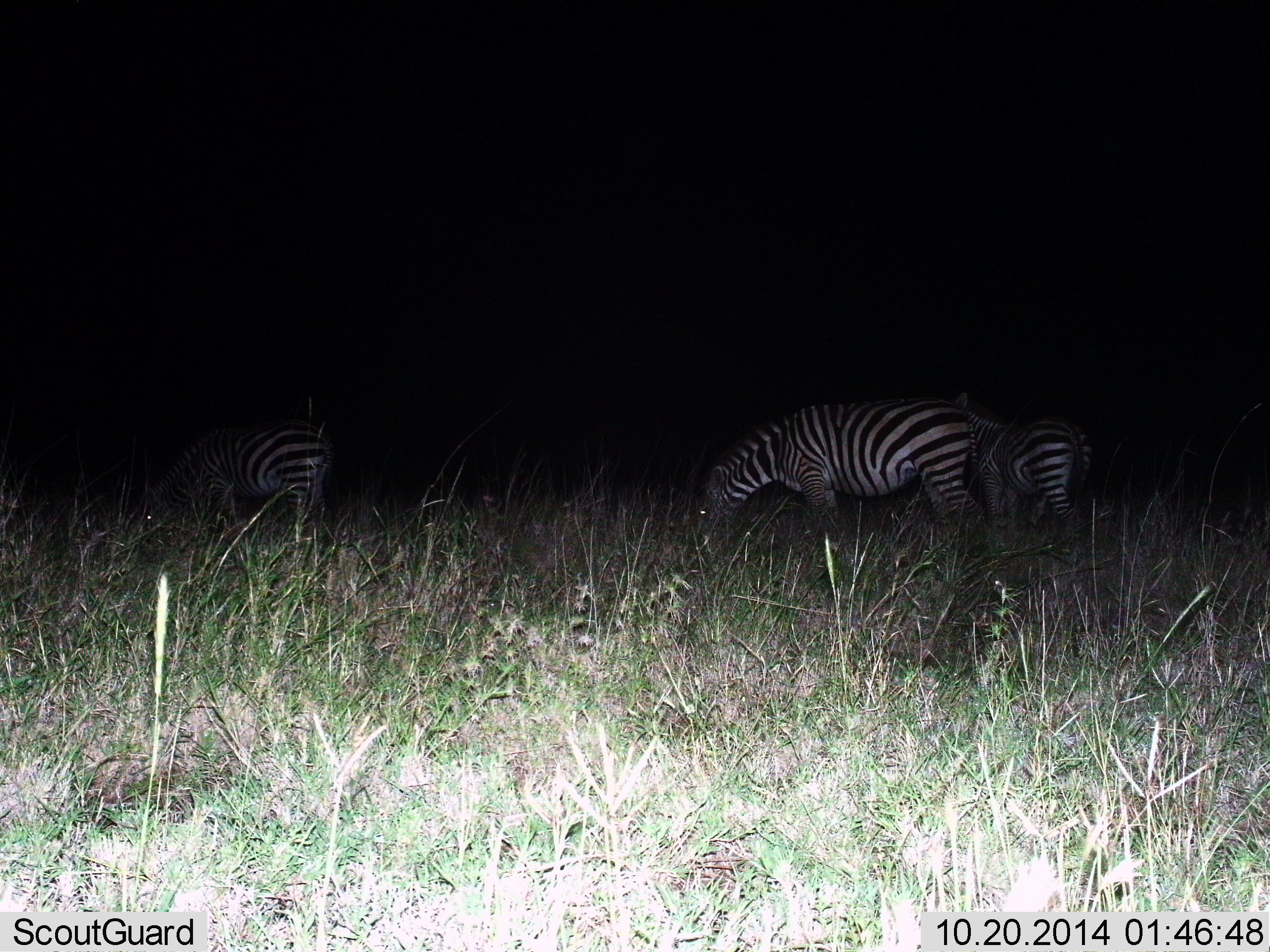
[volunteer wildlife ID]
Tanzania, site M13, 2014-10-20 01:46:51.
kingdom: Animalia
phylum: Chordata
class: Mammalia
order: Perissodactyla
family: Equidae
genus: Equus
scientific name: Equus quagga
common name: plains zebra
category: zebra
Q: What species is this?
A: Zebra (plains zebra) (Equus quagga).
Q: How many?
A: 3.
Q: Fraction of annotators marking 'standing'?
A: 40%.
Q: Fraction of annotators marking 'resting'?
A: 0%.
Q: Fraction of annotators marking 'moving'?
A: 0%.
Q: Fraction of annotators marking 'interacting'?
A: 0%.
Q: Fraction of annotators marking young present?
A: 0%.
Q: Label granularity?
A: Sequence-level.